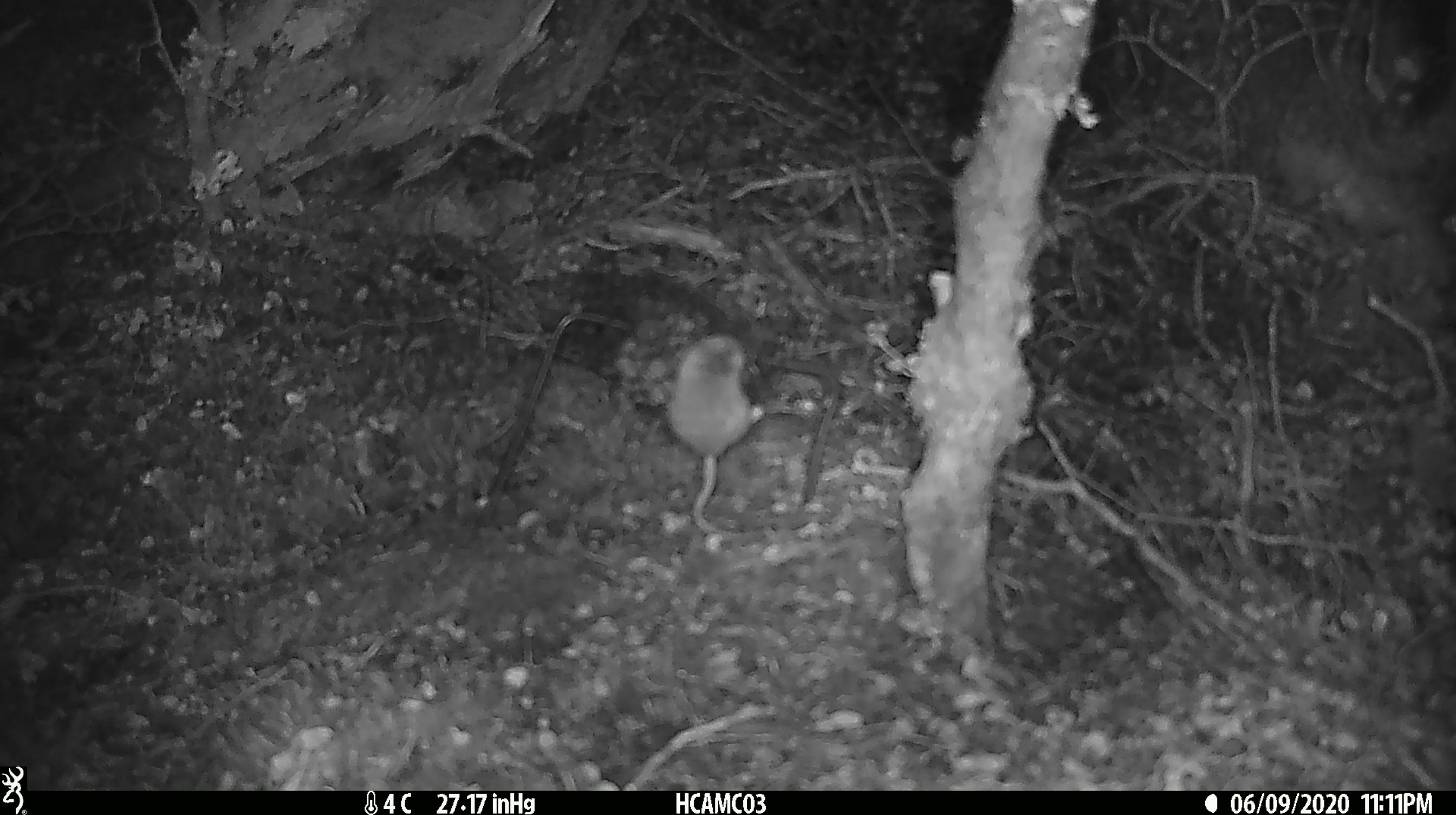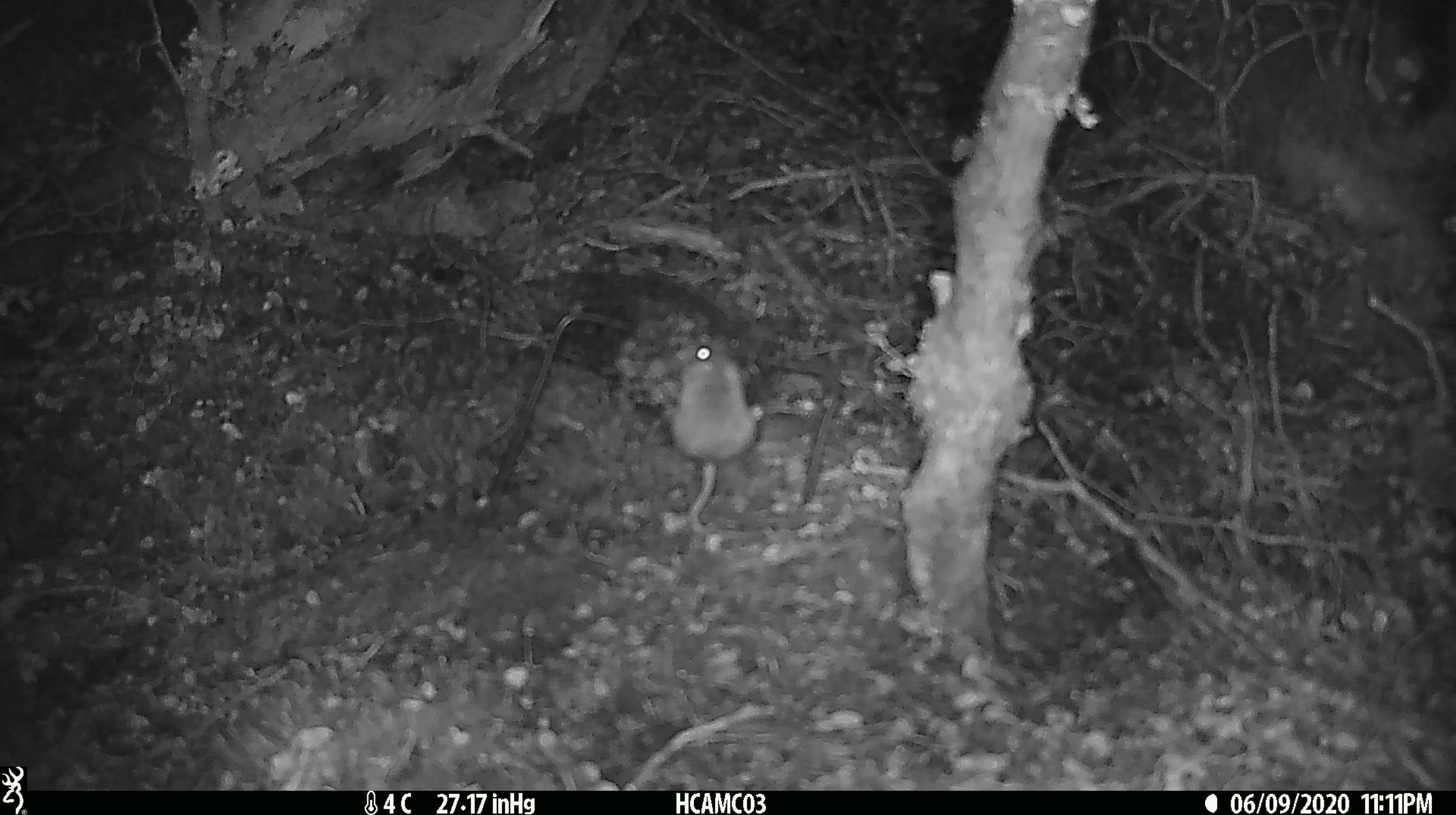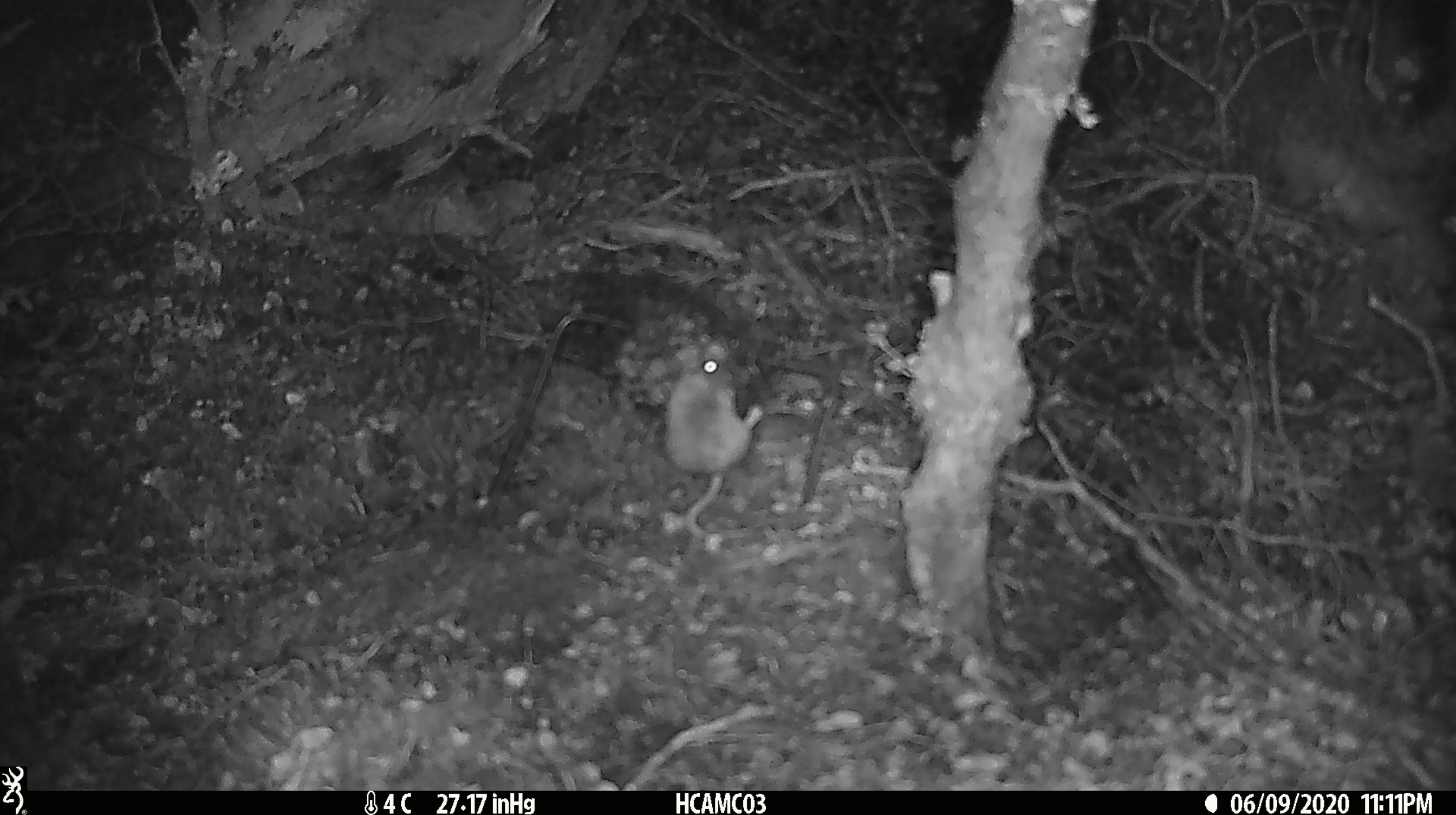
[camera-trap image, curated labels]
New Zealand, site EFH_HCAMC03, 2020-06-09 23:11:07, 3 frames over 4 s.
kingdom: Animalia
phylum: Chordata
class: Mammalia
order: Rodentia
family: Muridae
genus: Mus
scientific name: Mus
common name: mouse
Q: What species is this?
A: Mouse (Mus).